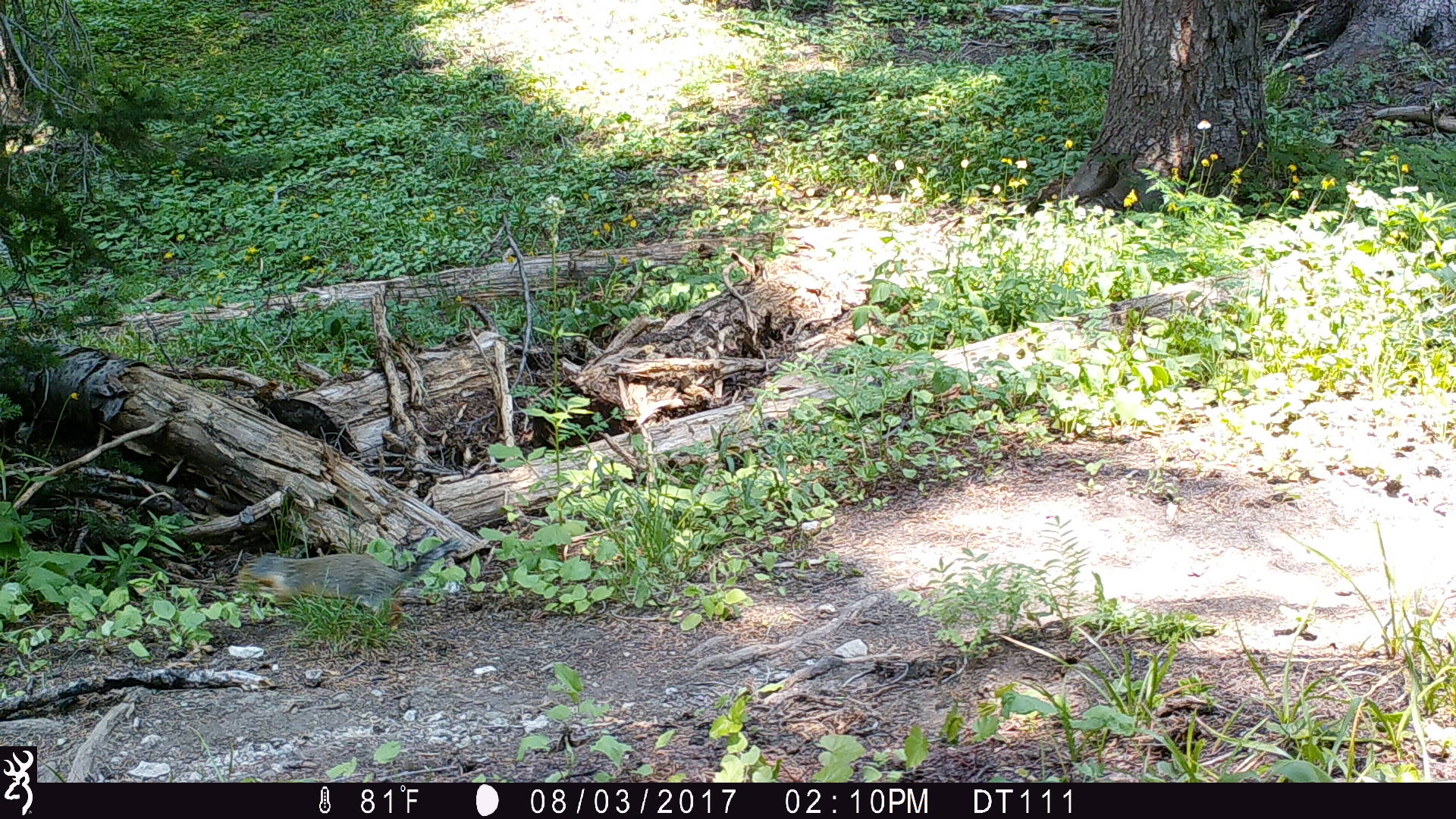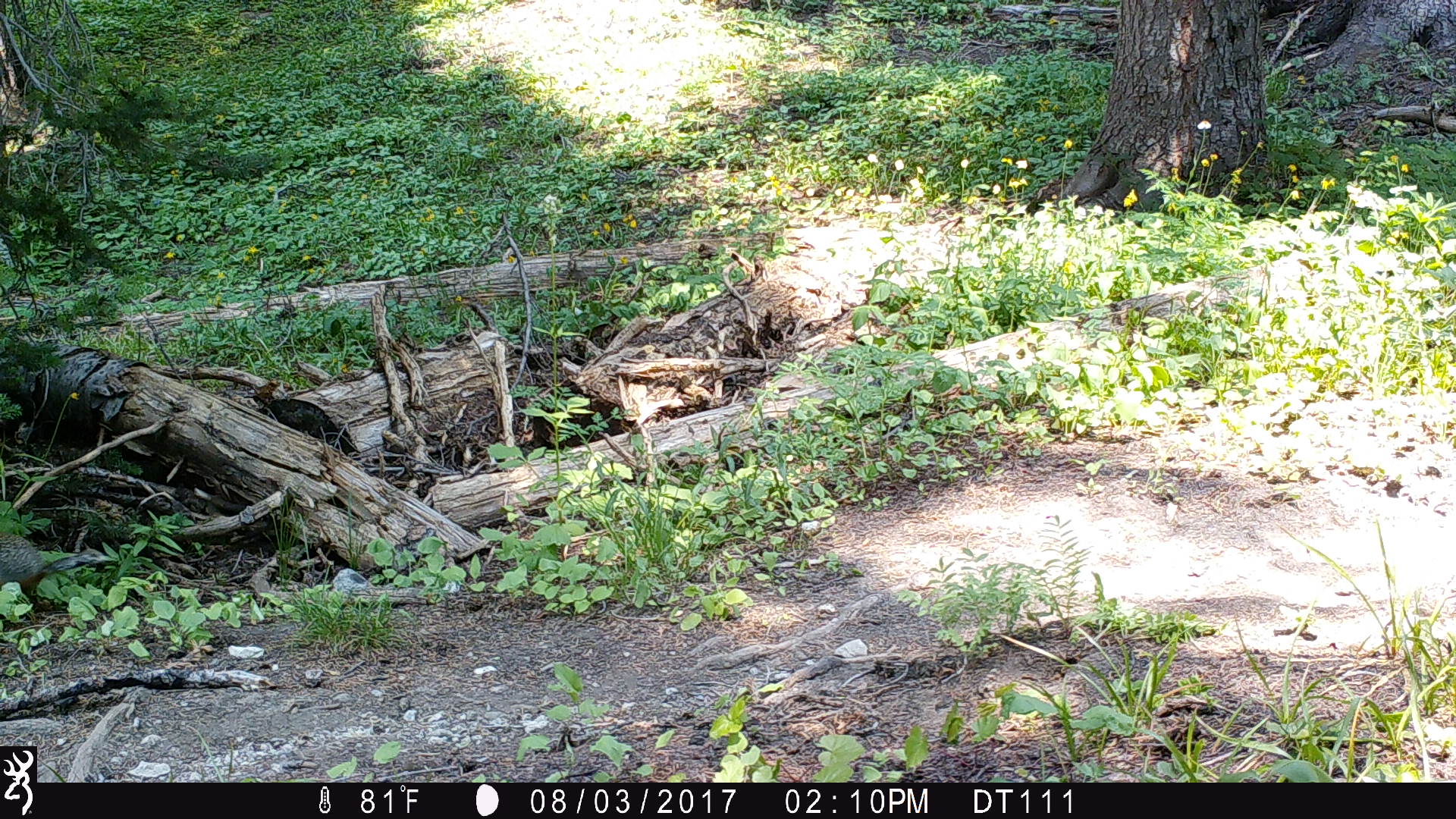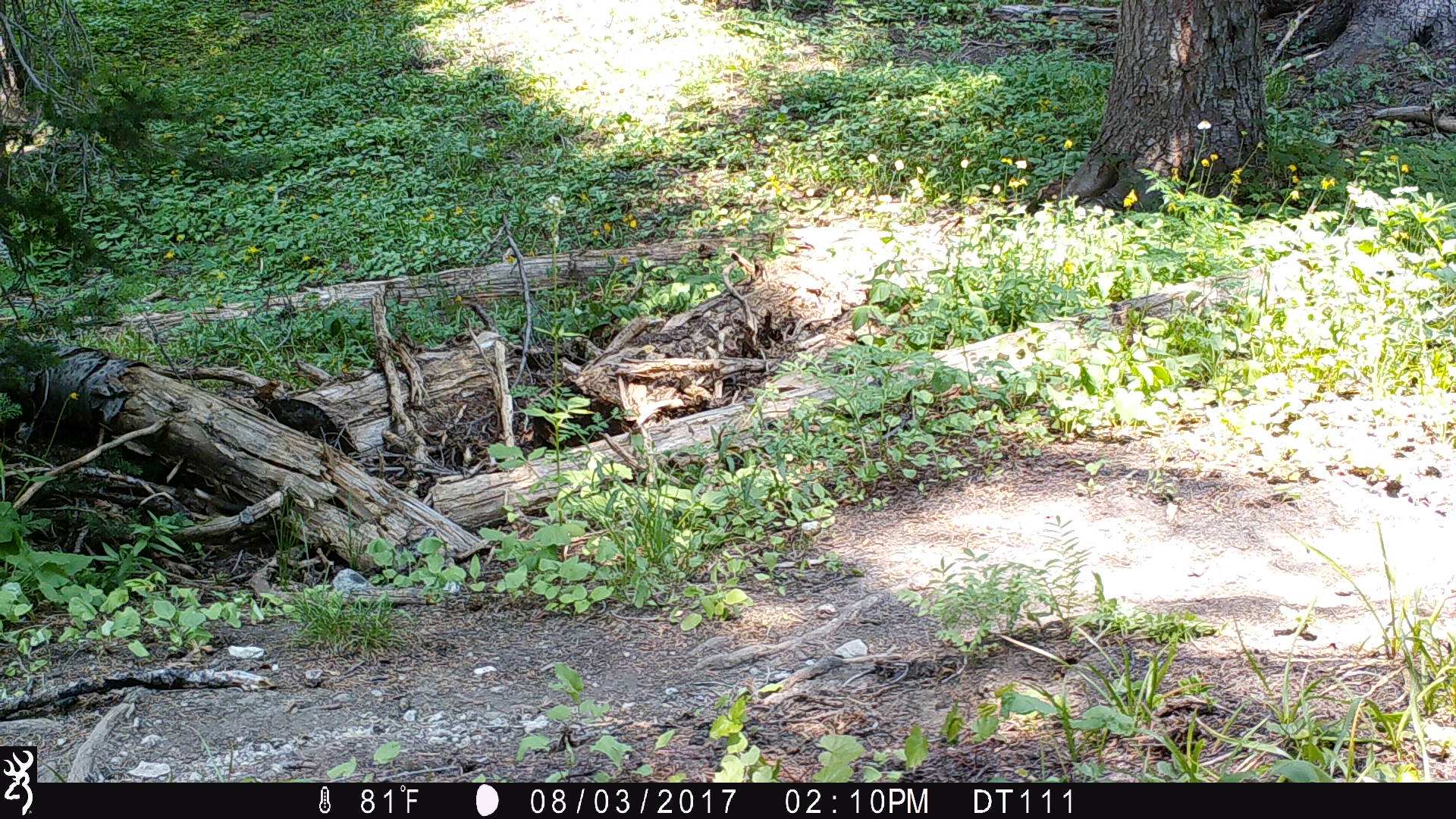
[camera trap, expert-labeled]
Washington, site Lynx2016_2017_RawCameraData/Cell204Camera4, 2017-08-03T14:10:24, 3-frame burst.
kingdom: Animalia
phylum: Chordata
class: Mammalia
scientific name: Mammalia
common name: small mammal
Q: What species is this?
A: Small mammal (Mammalia).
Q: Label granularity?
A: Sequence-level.